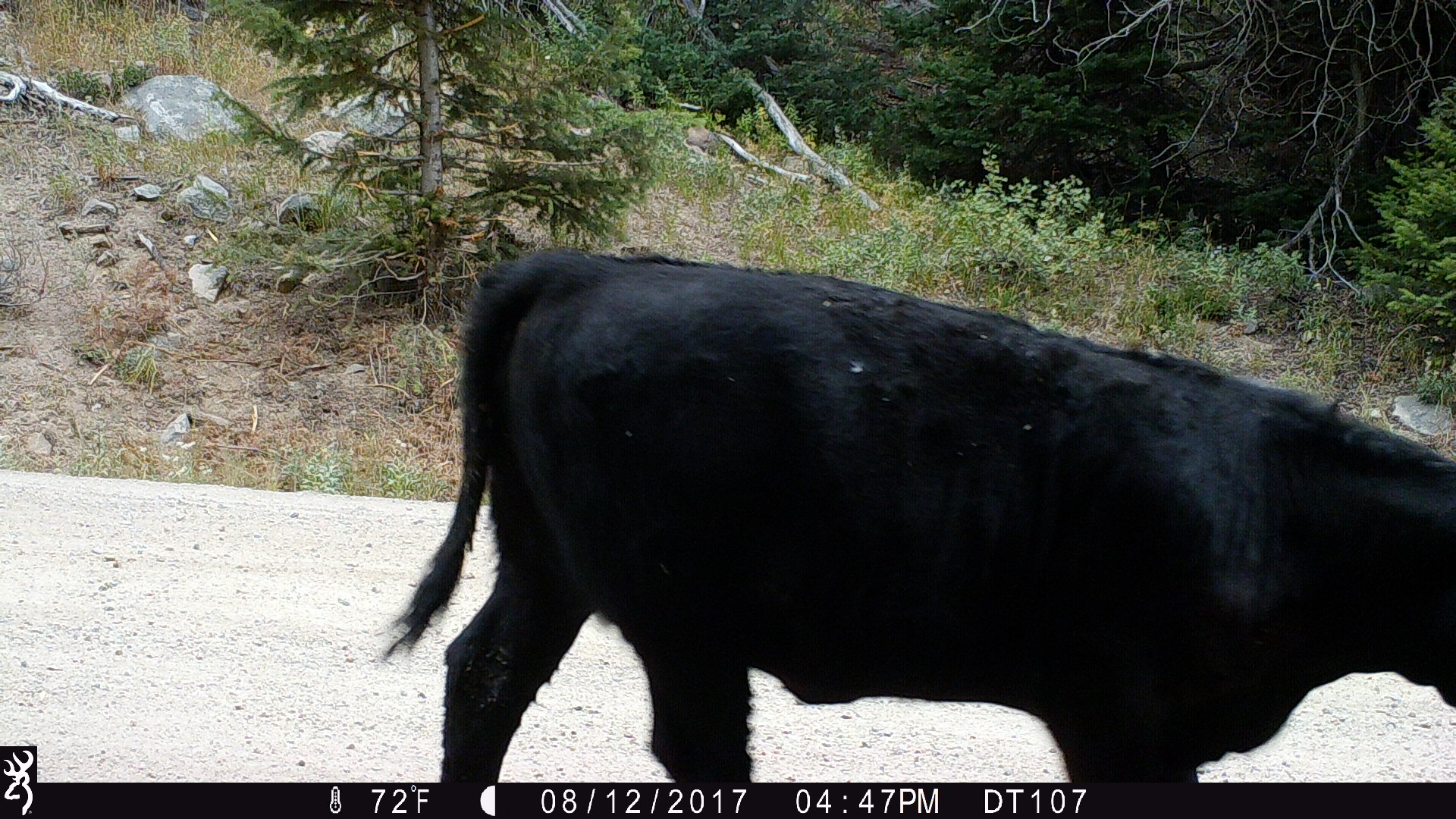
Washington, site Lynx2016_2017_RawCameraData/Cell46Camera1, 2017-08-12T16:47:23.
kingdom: Animalia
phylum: Chordata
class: Mammalia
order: Artiodactyla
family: Bovidae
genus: Bos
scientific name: Bos taurus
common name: domestic cattle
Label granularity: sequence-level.